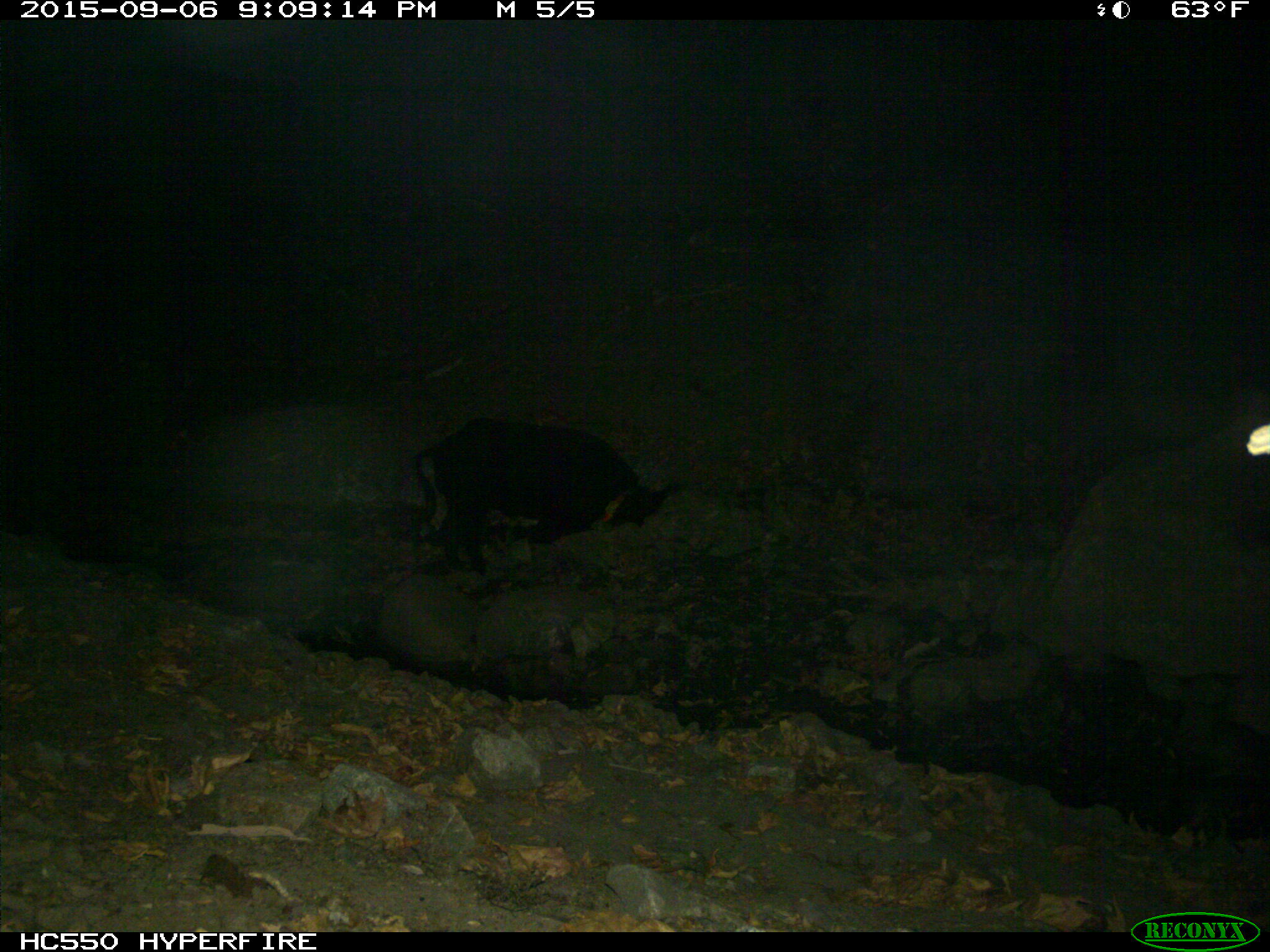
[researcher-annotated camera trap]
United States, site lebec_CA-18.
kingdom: Animalia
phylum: Chordata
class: Mammalia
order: Artiodactyla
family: Suidae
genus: Sus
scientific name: Sus scrofa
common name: wild boar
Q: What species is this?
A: Sus scrofa (wild boar).